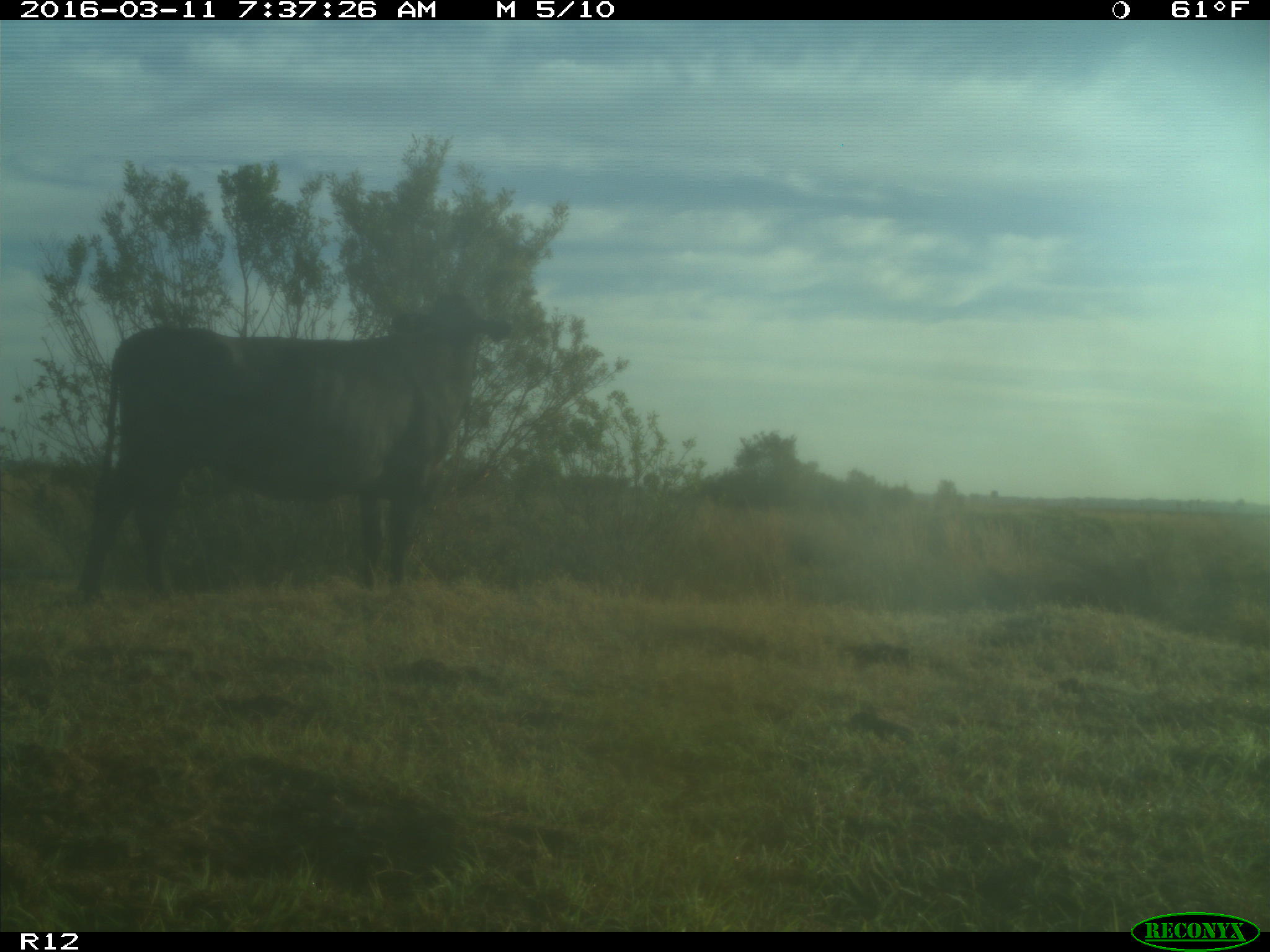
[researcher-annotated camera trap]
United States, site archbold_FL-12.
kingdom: Animalia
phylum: Chordata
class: Mammalia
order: Artiodactyla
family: Bovidae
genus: Bos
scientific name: Bos taurus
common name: domestic cow